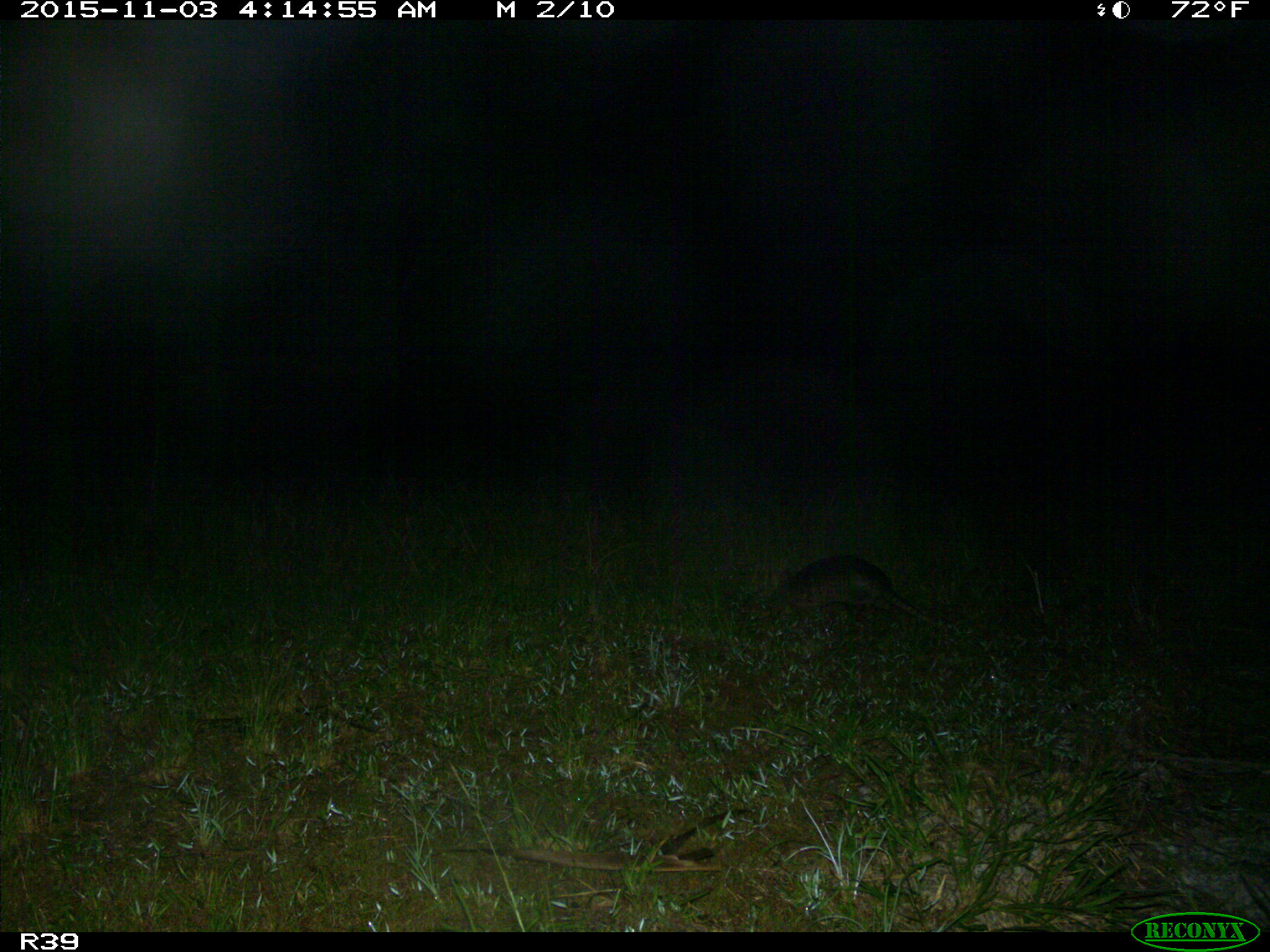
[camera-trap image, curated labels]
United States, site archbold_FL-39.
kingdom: Animalia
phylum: Chordata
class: Mammalia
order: Cingulata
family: Dasypodidae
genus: Dasypus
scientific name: Dasypus novemcinctus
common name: nine-banded armadillo